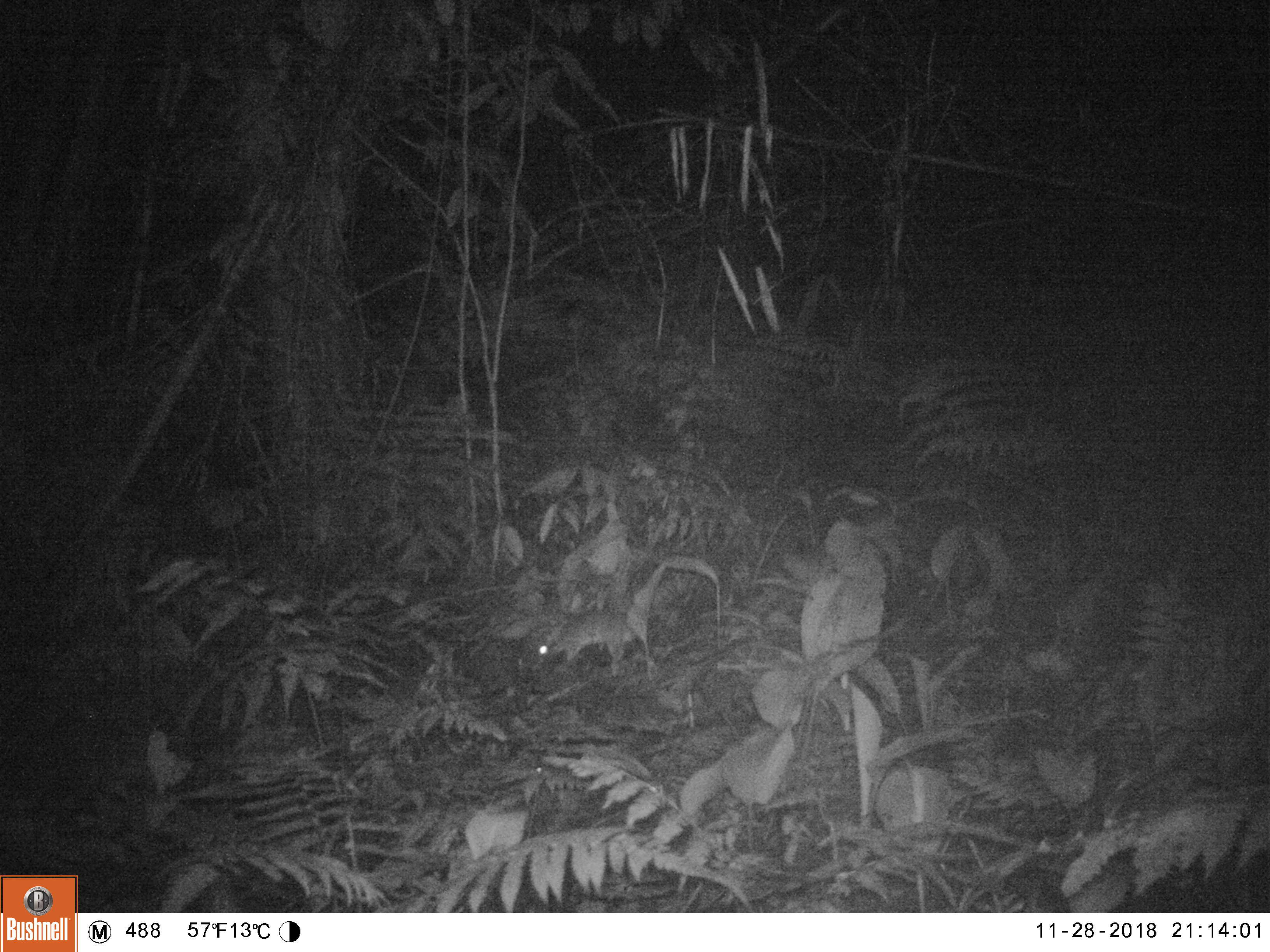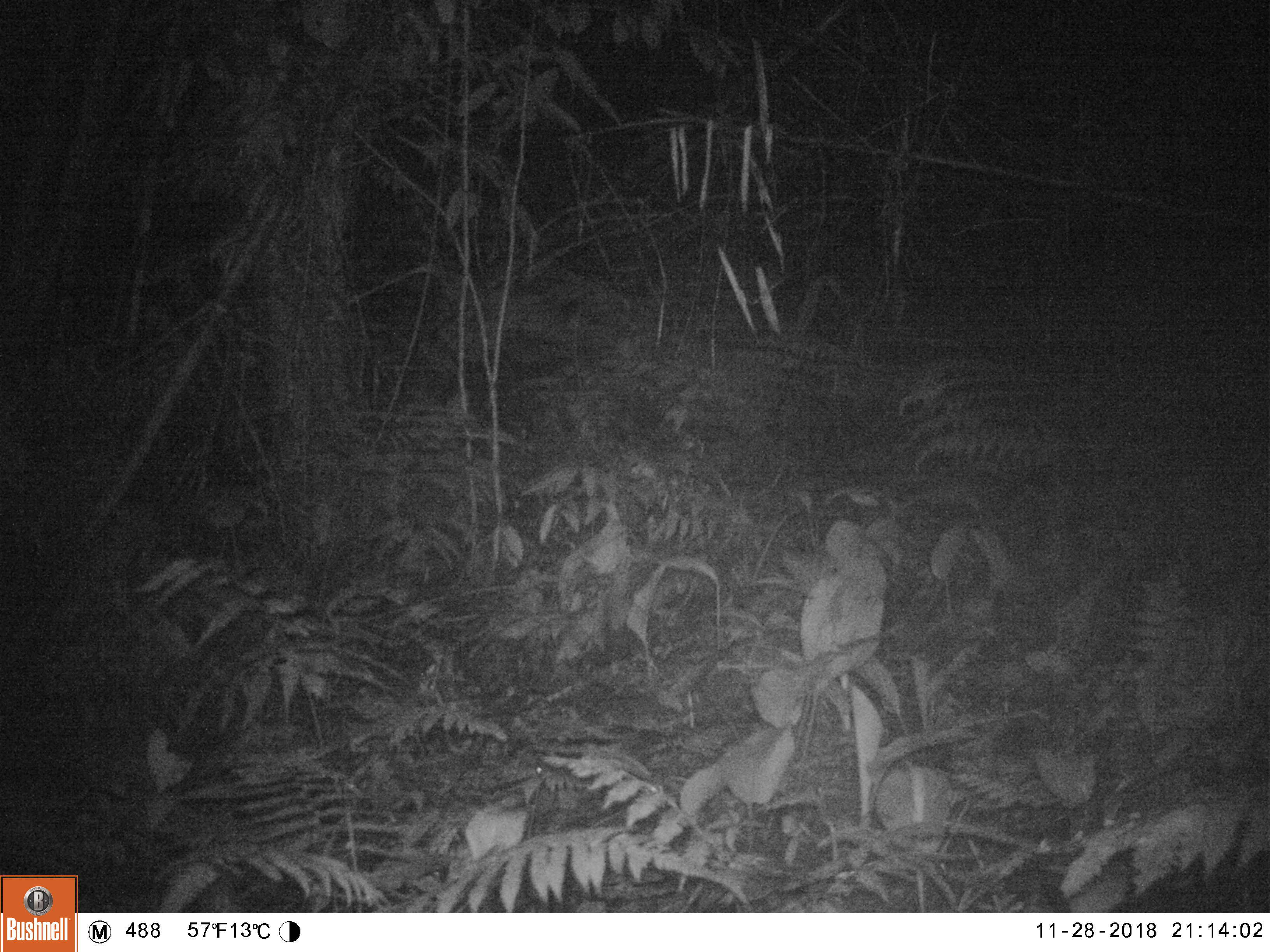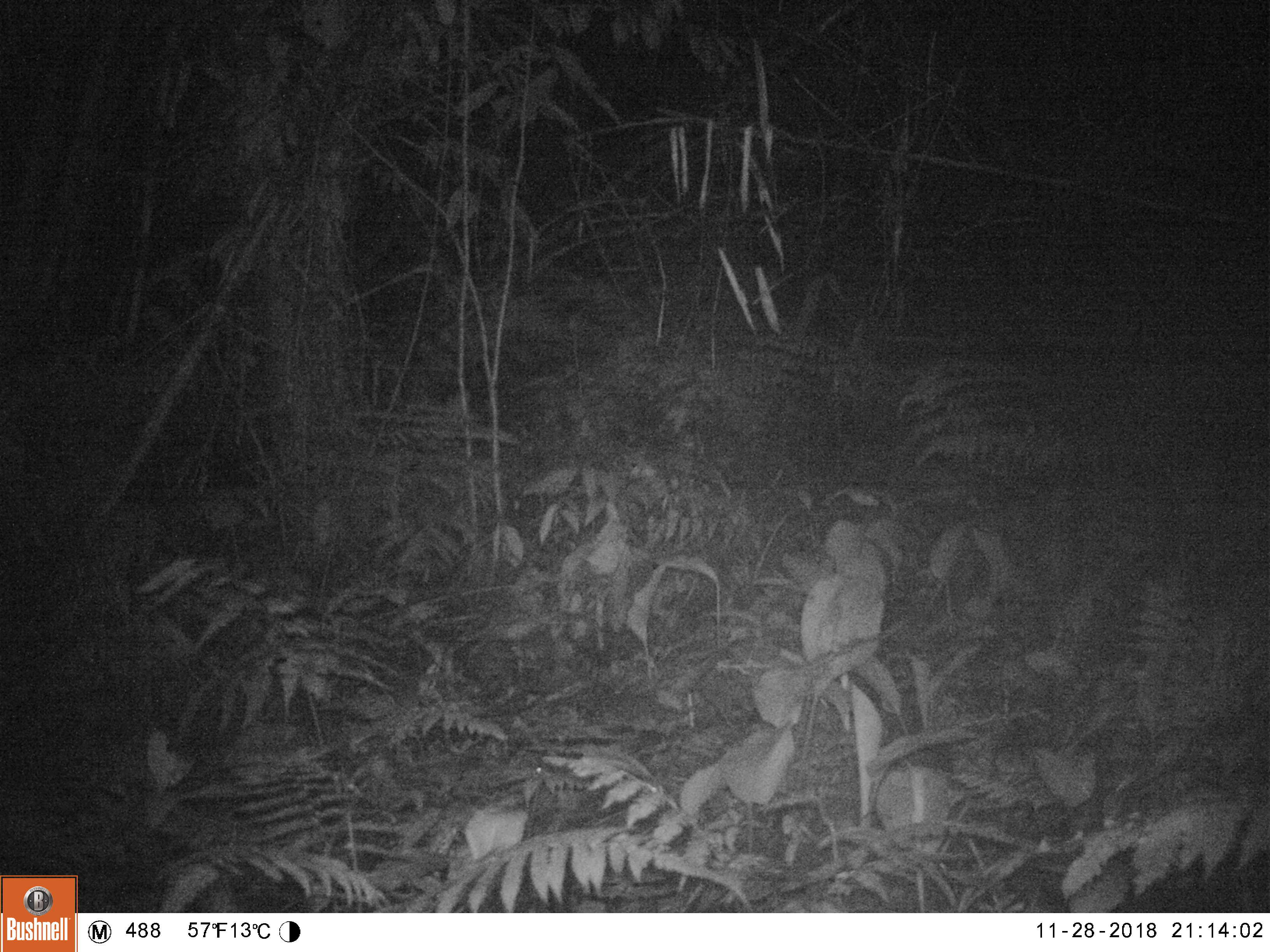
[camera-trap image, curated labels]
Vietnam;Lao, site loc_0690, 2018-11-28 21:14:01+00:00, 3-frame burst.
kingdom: Animalia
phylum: Chordata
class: Mammalia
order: Rodentia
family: Muridae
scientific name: Muridae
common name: old-world mice and rats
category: unidentified murid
Unidentified murid (old-world mice and rats) (Muridae). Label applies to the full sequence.